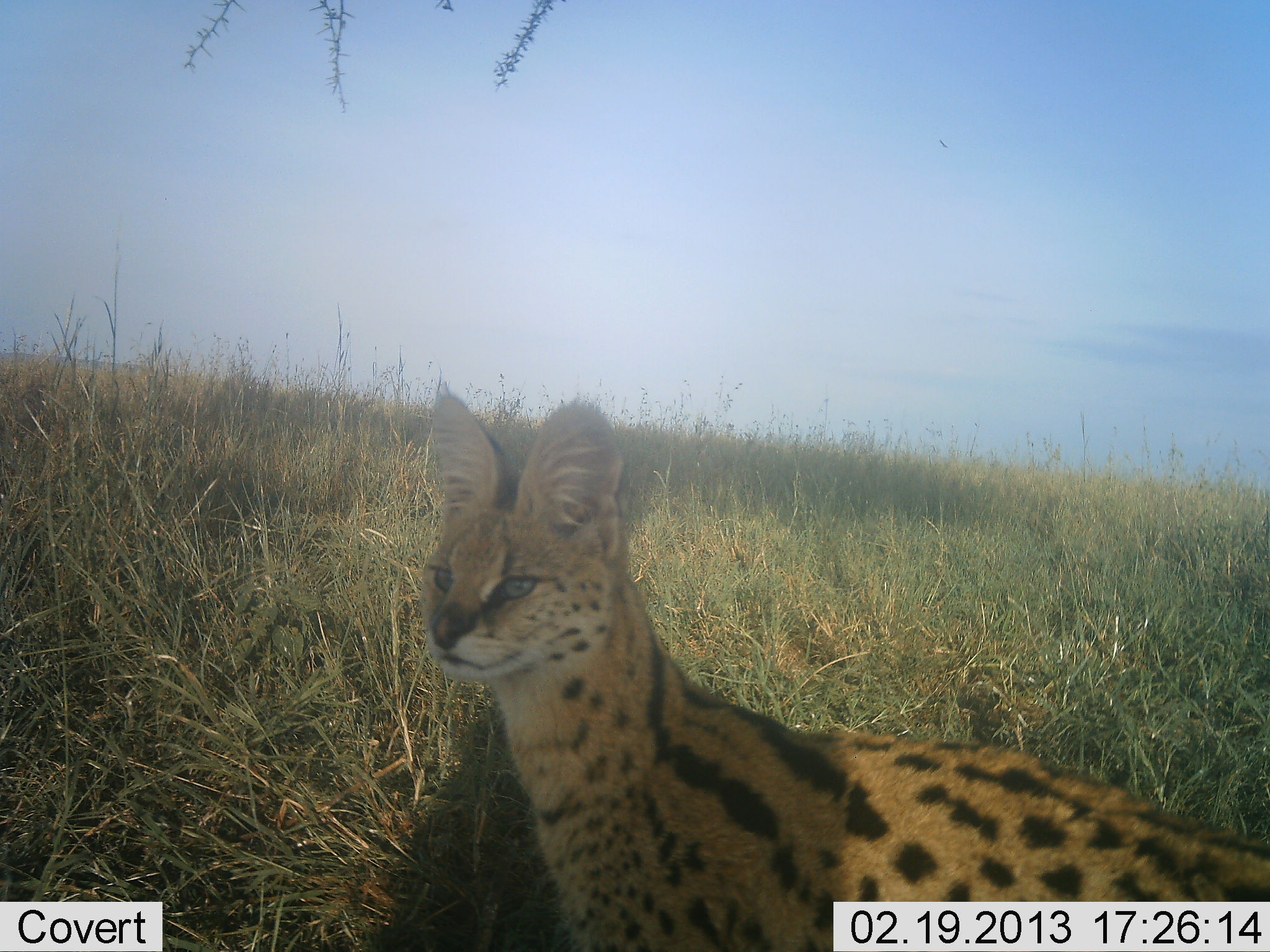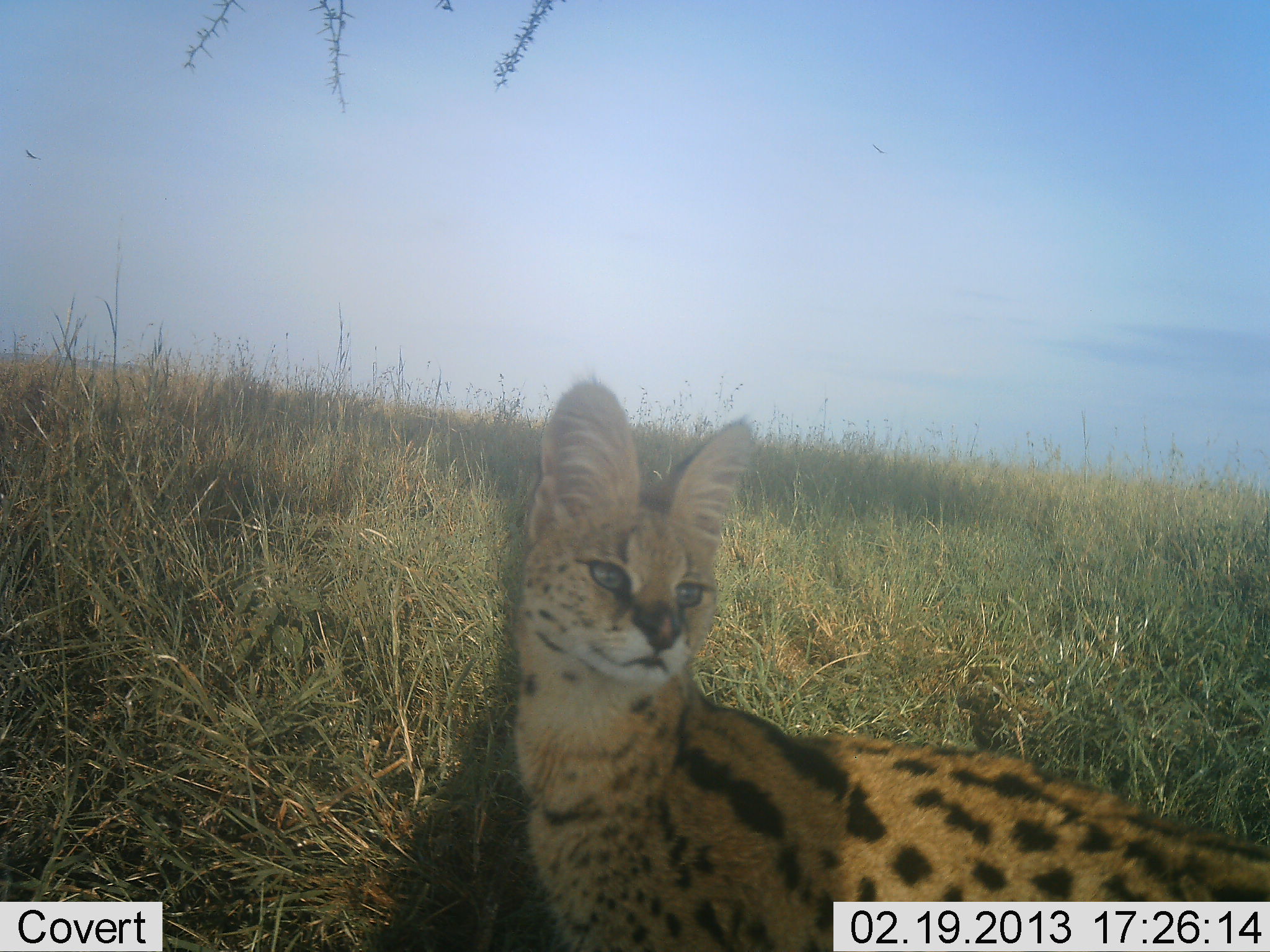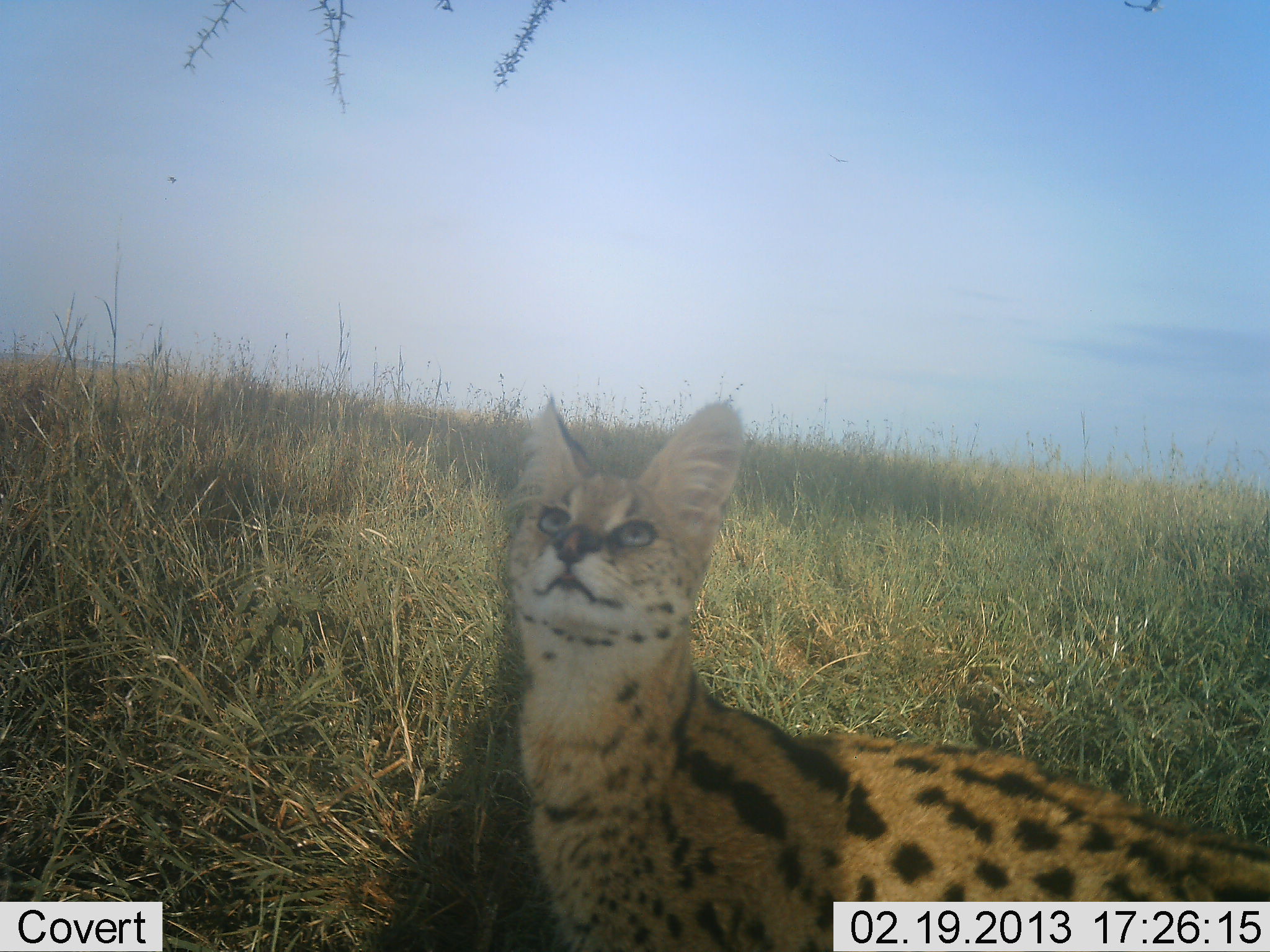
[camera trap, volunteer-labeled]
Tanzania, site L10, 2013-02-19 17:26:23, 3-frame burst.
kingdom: Animalia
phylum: Chordata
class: Mammalia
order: Carnivora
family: Felidae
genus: Leptailurus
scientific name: Leptailurus serval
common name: serval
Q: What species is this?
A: Serval (Leptailurus serval).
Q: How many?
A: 1.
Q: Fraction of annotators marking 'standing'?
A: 76%.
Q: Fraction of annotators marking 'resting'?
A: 6%.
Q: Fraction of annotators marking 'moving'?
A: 12%.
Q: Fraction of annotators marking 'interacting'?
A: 6%.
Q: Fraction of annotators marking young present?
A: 0%.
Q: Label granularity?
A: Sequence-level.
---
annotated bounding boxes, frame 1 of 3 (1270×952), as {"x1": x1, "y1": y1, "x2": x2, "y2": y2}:
animal: {"x1": 423, "y1": 382, "x2": 1270, "y2": 951}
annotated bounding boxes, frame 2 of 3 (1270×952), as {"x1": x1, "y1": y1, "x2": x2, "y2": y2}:
animal: {"x1": 503, "y1": 378, "x2": 1269, "y2": 950}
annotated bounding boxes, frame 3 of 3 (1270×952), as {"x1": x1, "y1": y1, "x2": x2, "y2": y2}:
animal: {"x1": 505, "y1": 392, "x2": 1269, "y2": 952}